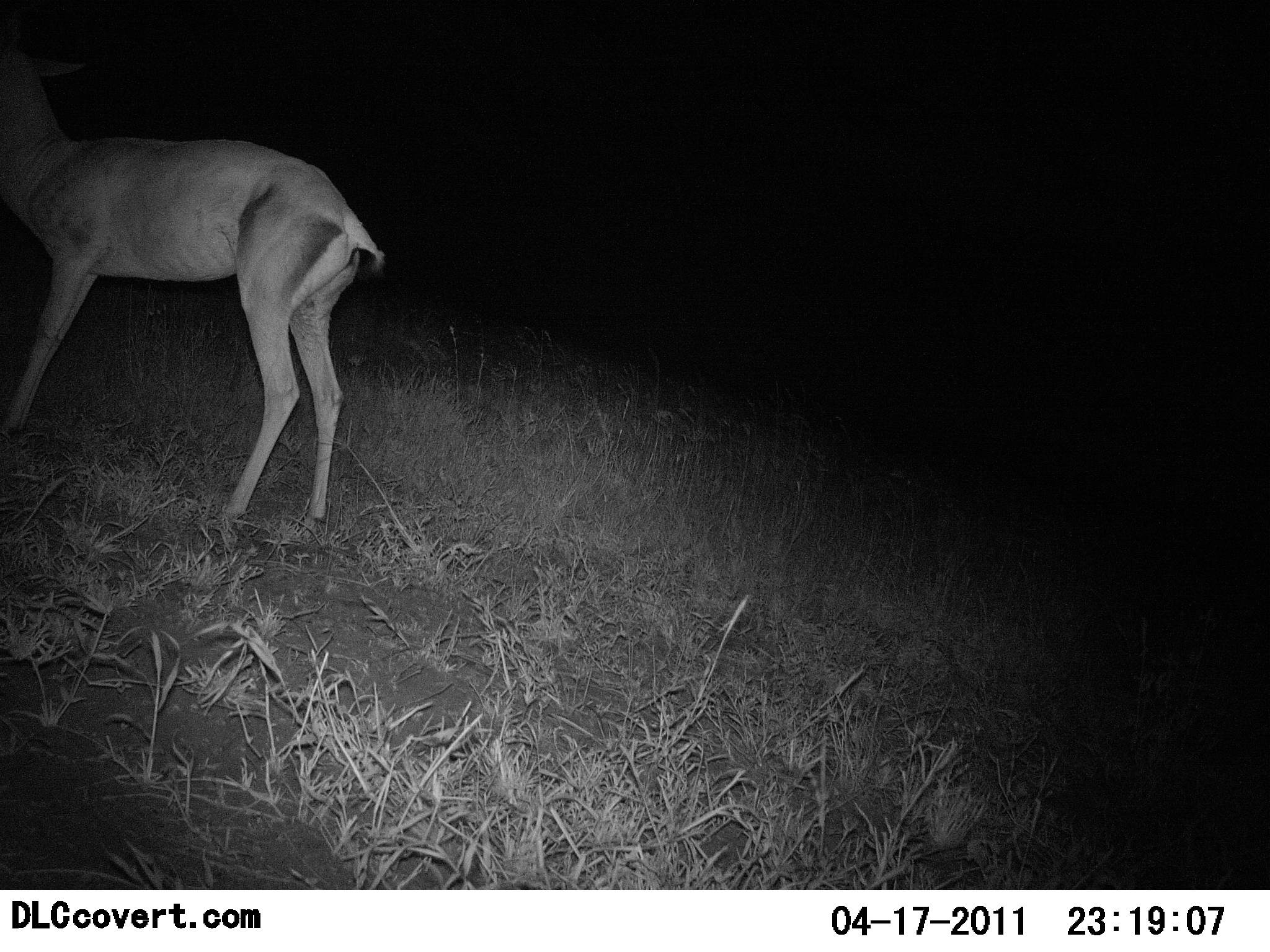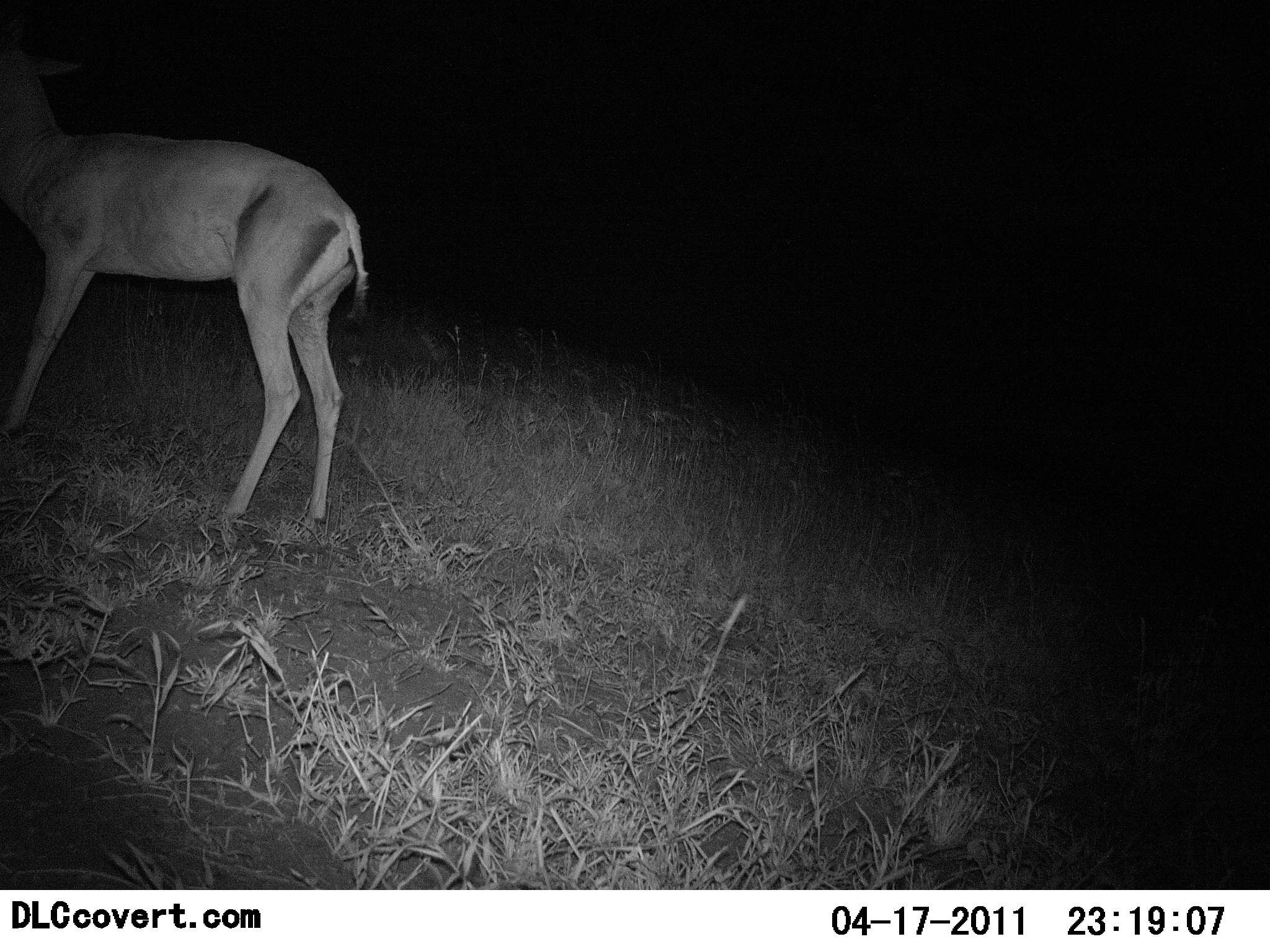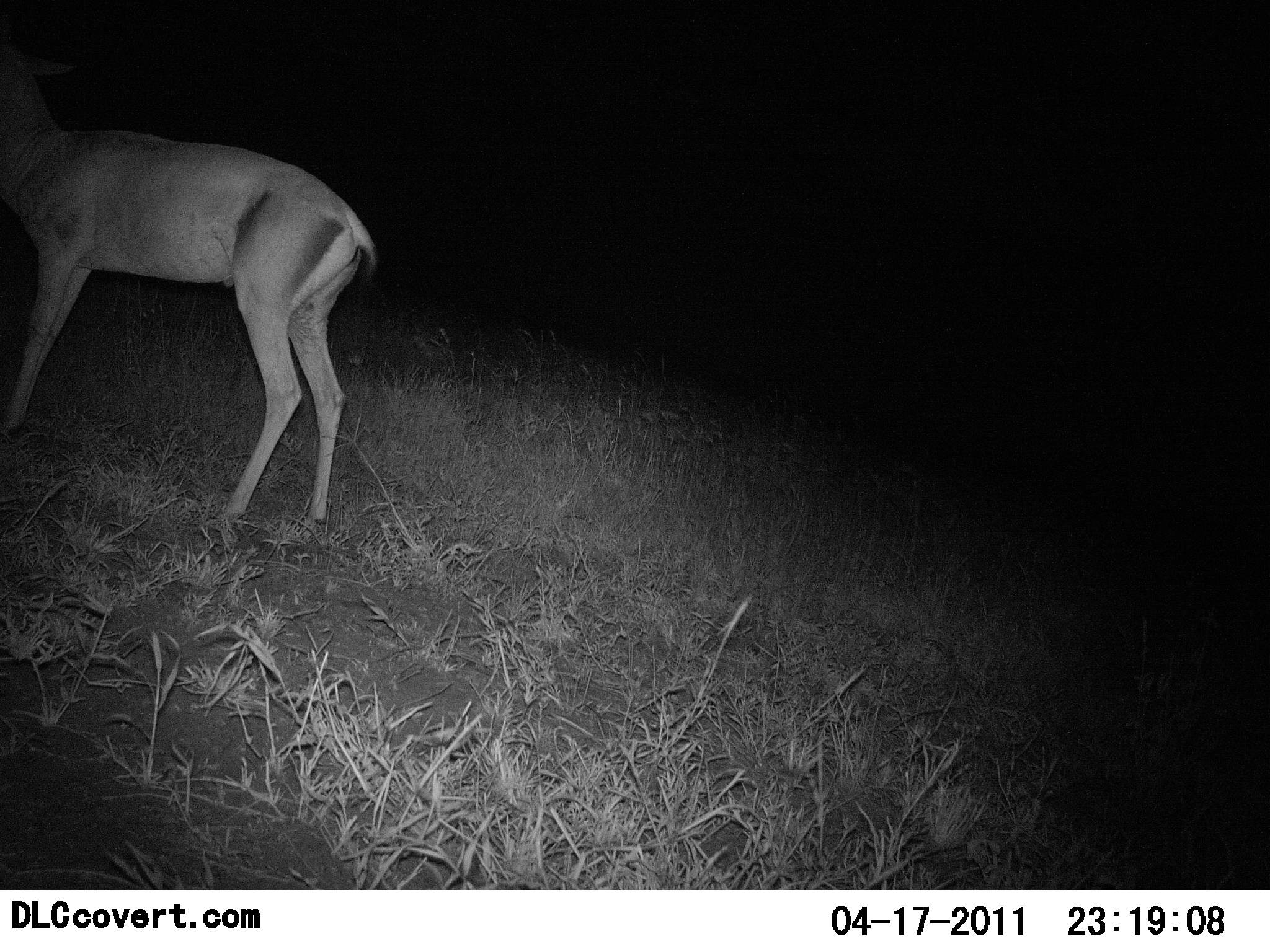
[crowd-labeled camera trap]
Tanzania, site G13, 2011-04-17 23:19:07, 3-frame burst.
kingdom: Animalia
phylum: Chordata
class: Mammalia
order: Artiodactyla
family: Bovidae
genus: Nanger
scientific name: Nanger granti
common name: grant's gazelle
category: gazellegrants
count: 1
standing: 83%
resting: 0%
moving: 8%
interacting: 0%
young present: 0%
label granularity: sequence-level